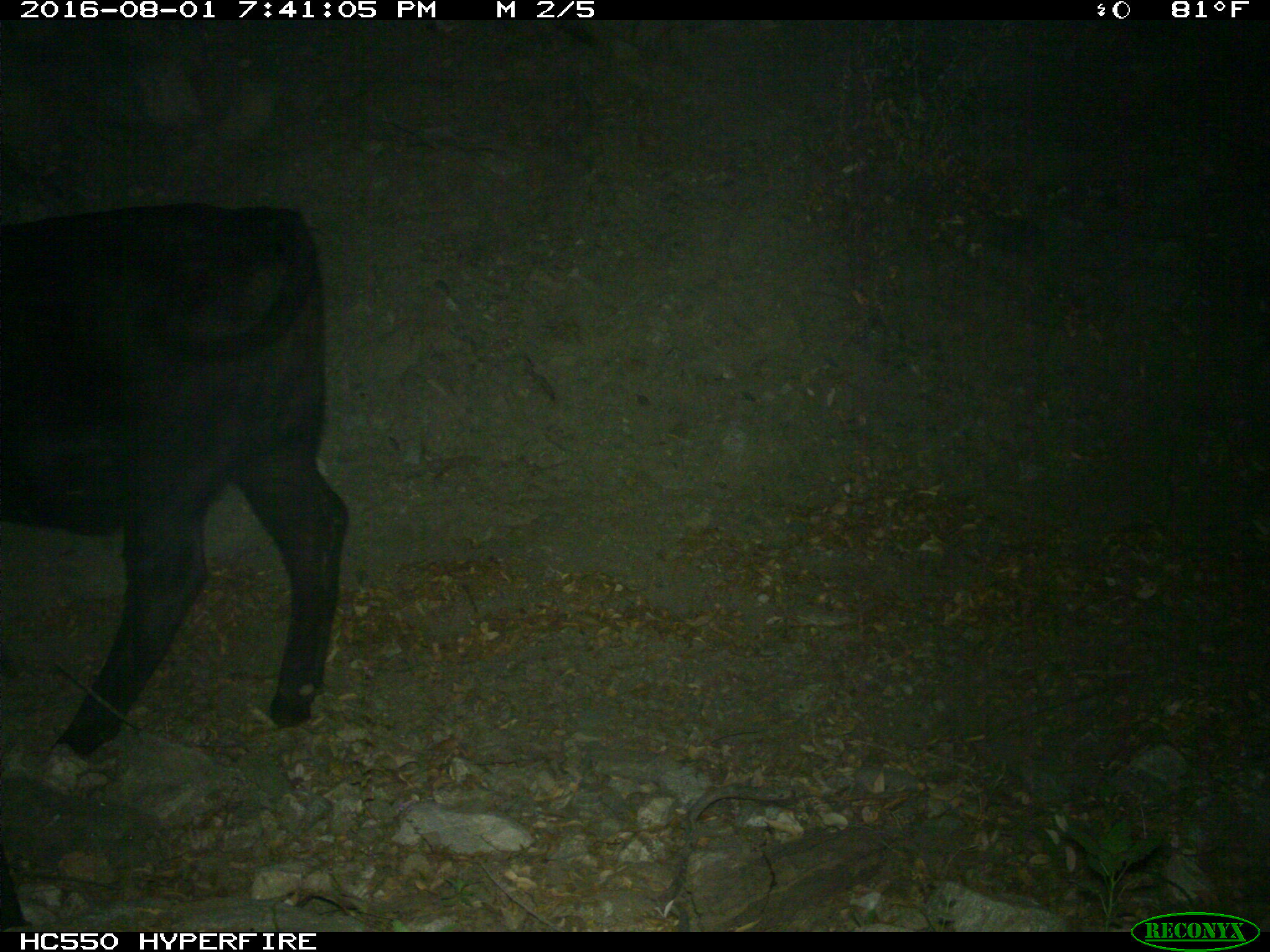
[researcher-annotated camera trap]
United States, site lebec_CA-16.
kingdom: Animalia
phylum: Chordata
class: Mammalia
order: Artiodactyla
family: Bovidae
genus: Bos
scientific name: Bos taurus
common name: domestic cow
Bos taurus (domestic cow).